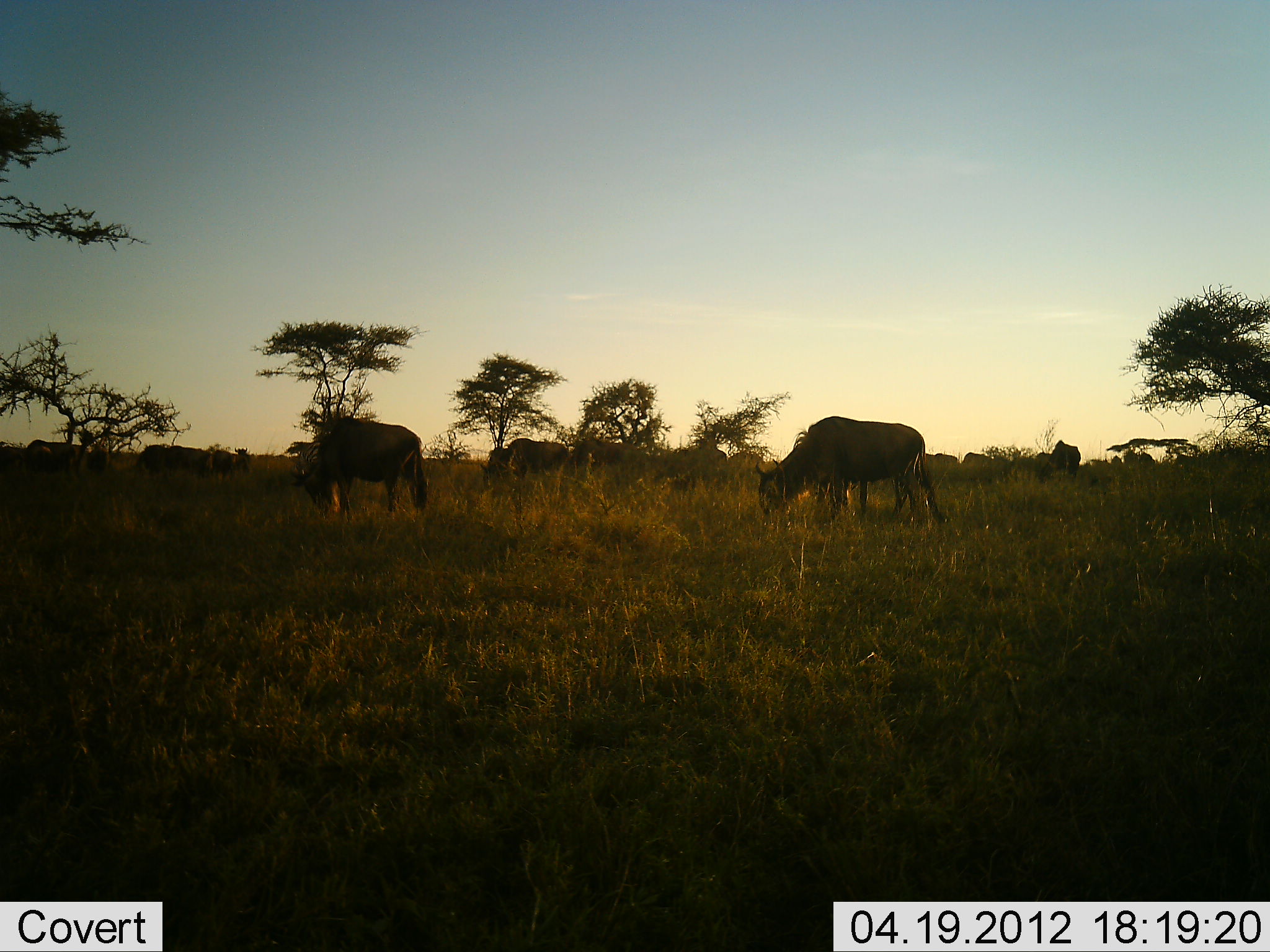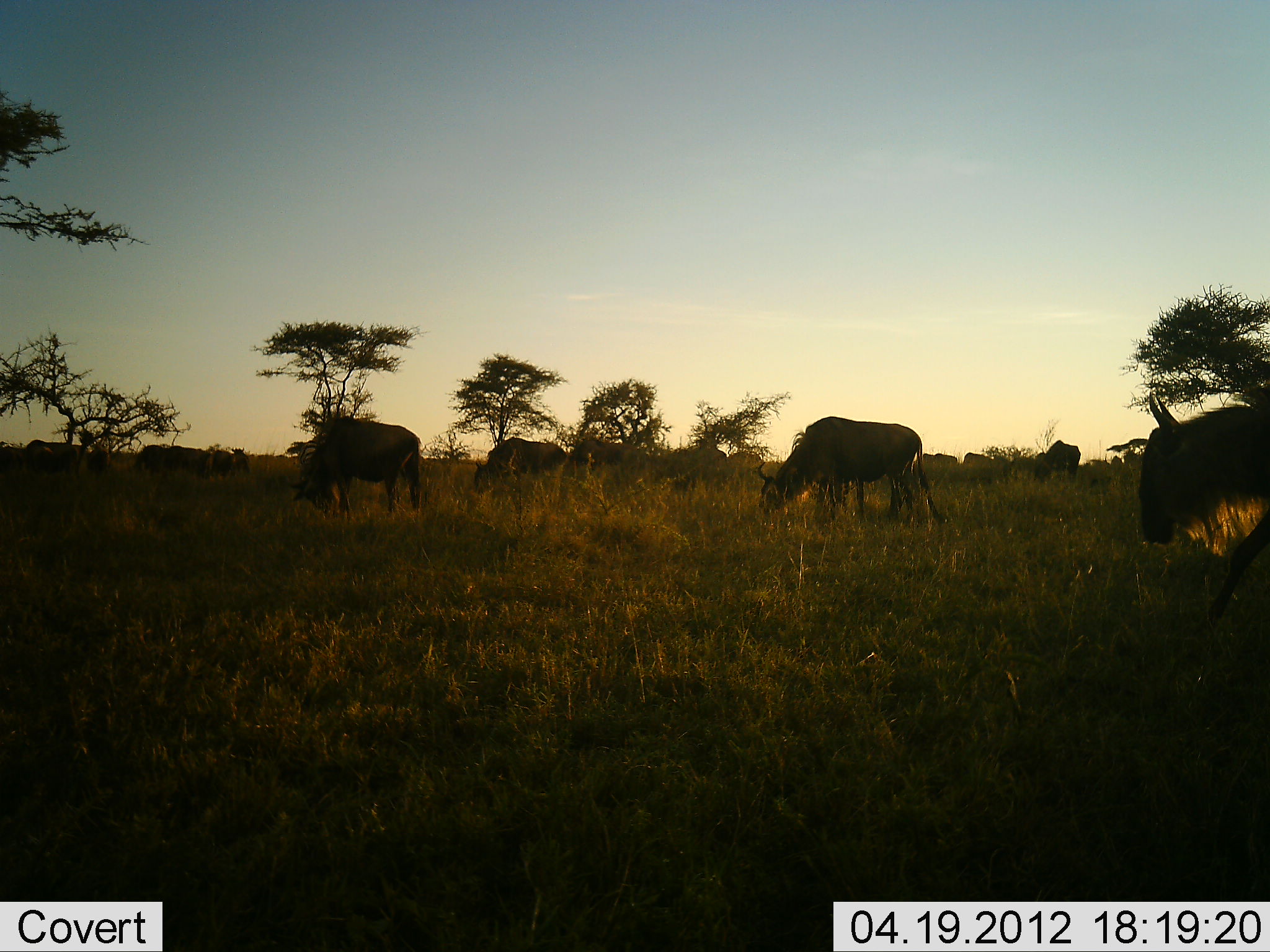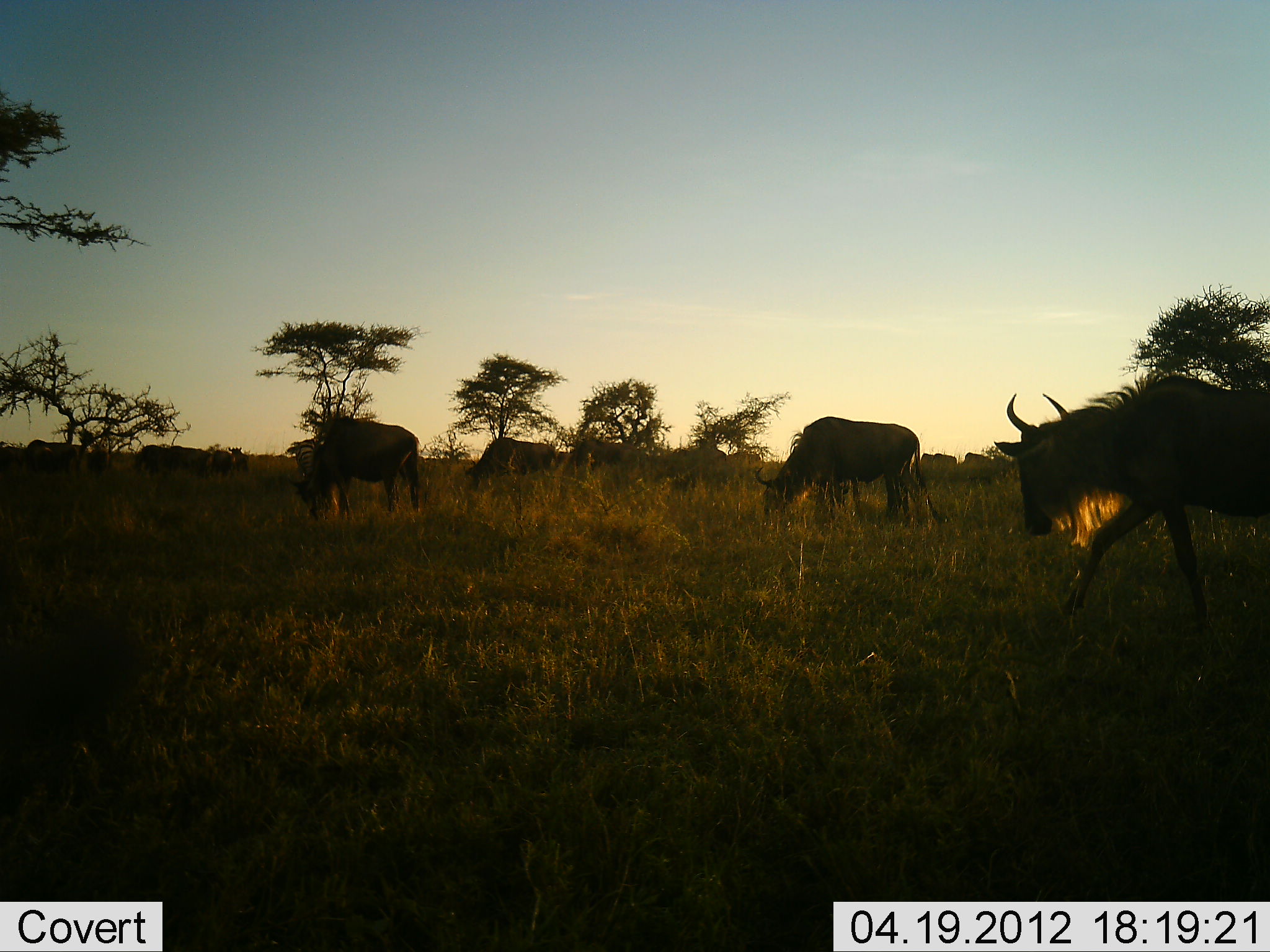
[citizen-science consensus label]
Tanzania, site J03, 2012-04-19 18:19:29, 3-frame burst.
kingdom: Animalia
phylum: Chordata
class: Mammalia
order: Artiodactyla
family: Bovidae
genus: Connochaetes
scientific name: Connochaetes taurinus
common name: blue wildebeest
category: wildebeest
Wildebeest (blue wildebeest) (Connochaetes taurinus), count 11-50. Behavior (volunteer vote fractions): standing 36%, resting 4%, moving 64%, interacting 0%. Young present (vote fraction): 0%. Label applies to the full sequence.